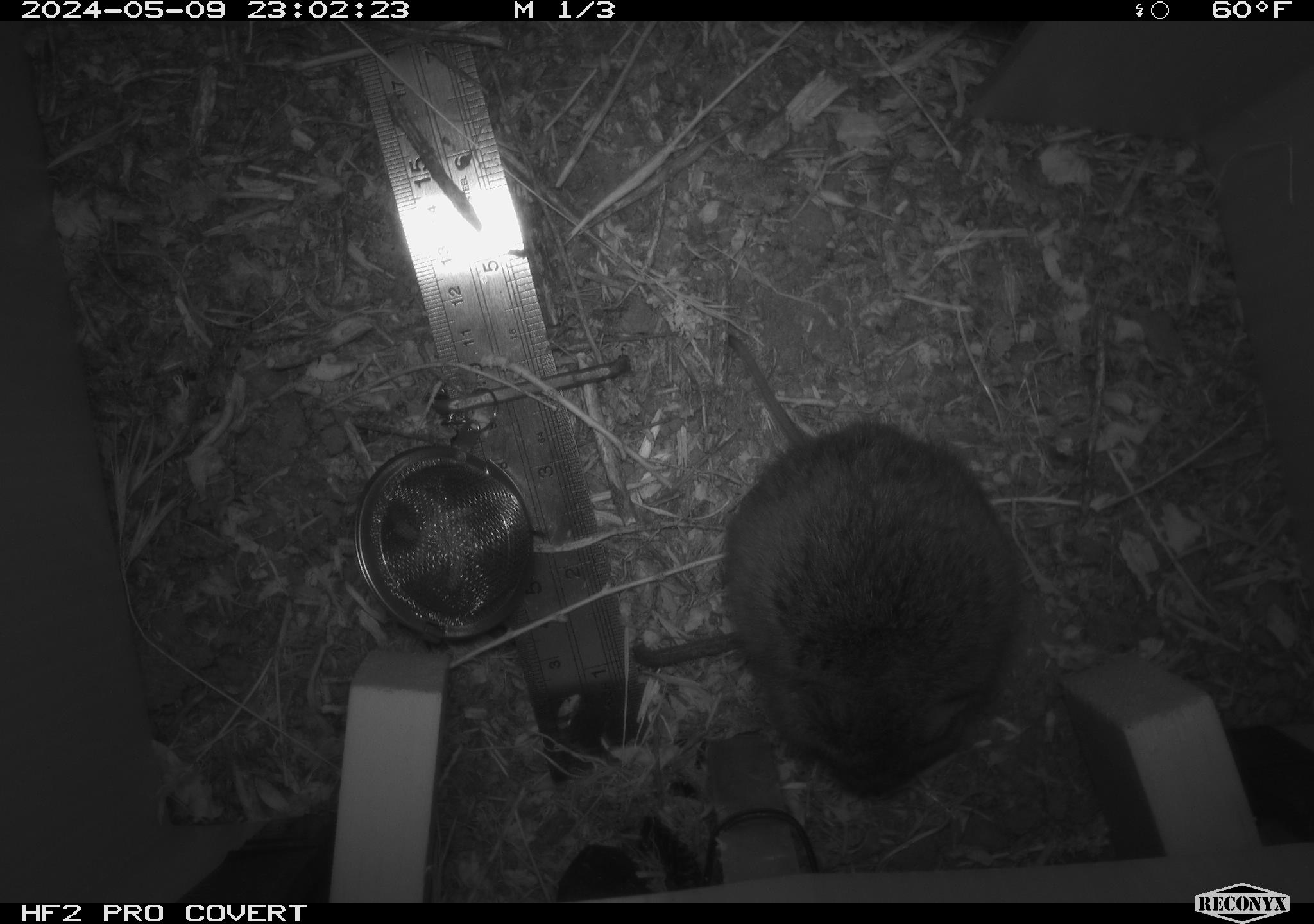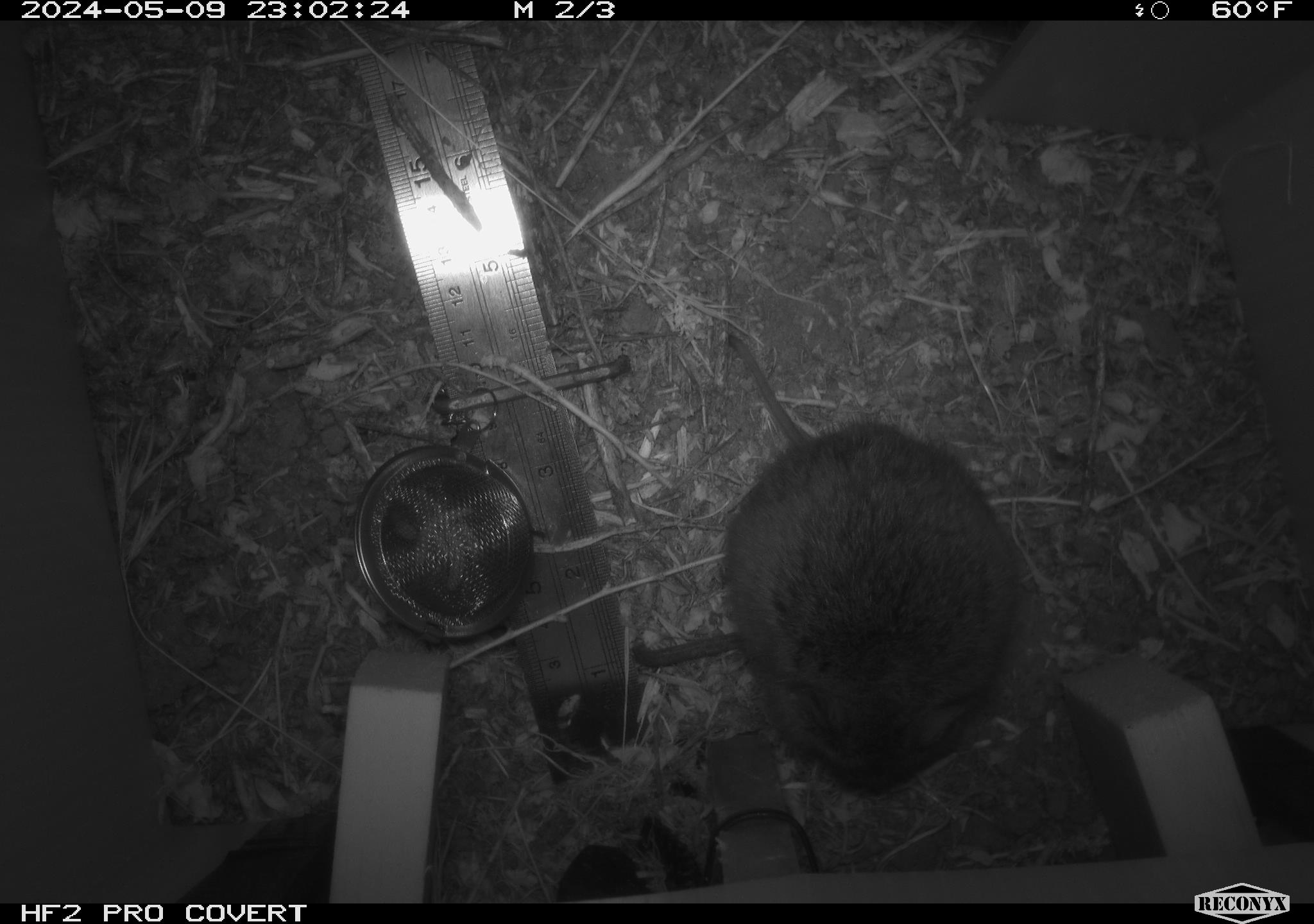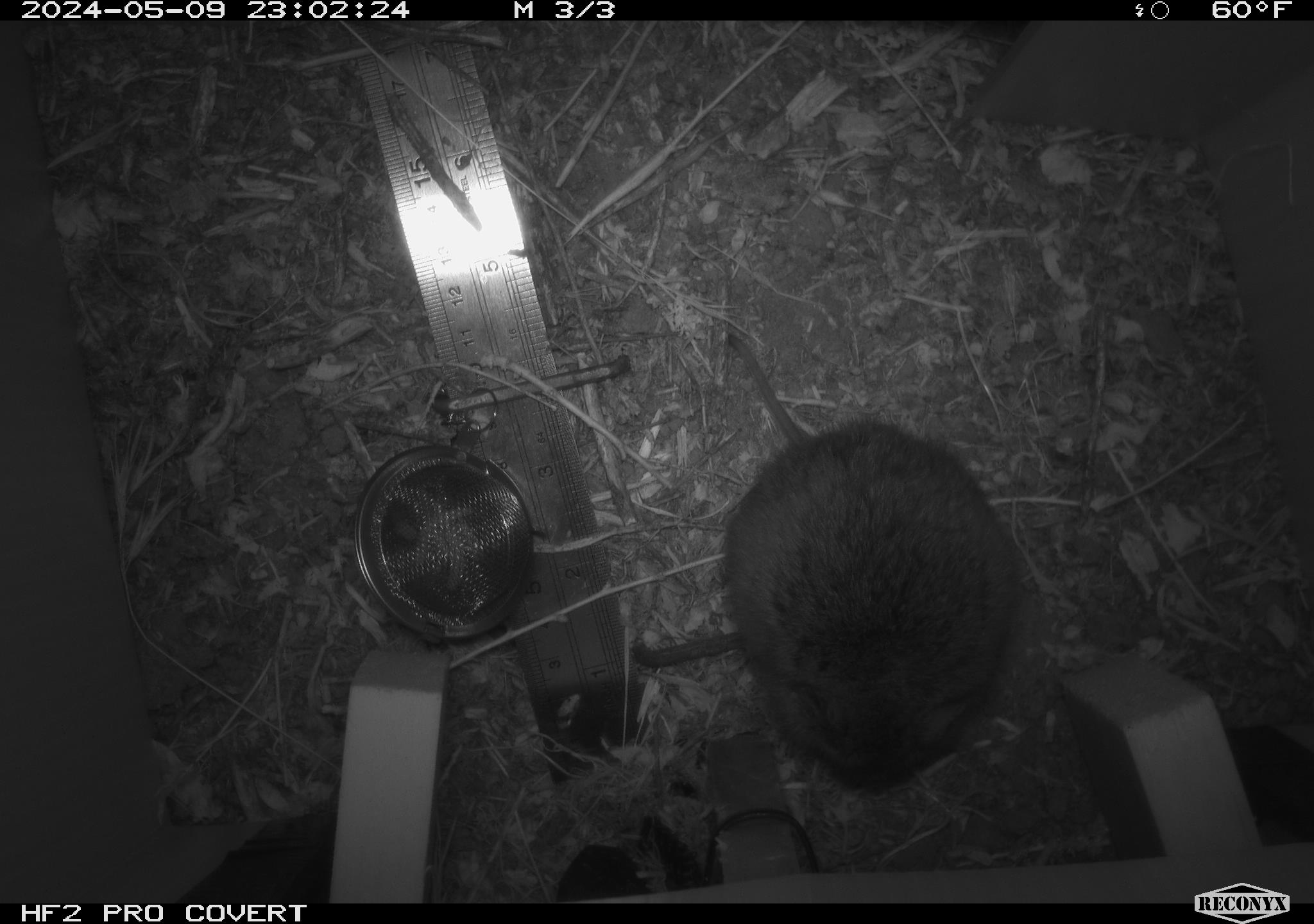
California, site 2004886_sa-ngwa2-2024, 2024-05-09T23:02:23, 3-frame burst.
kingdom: Animalia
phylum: Chordata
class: Mammalia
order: Rodentia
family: Cricetidae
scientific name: Arvicolinae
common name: voles, lemmings, and muskrats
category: arvicolinae subfamily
Arvicolinae subfamily (voles, lemmings, and muskrats) (Arvicolinae).